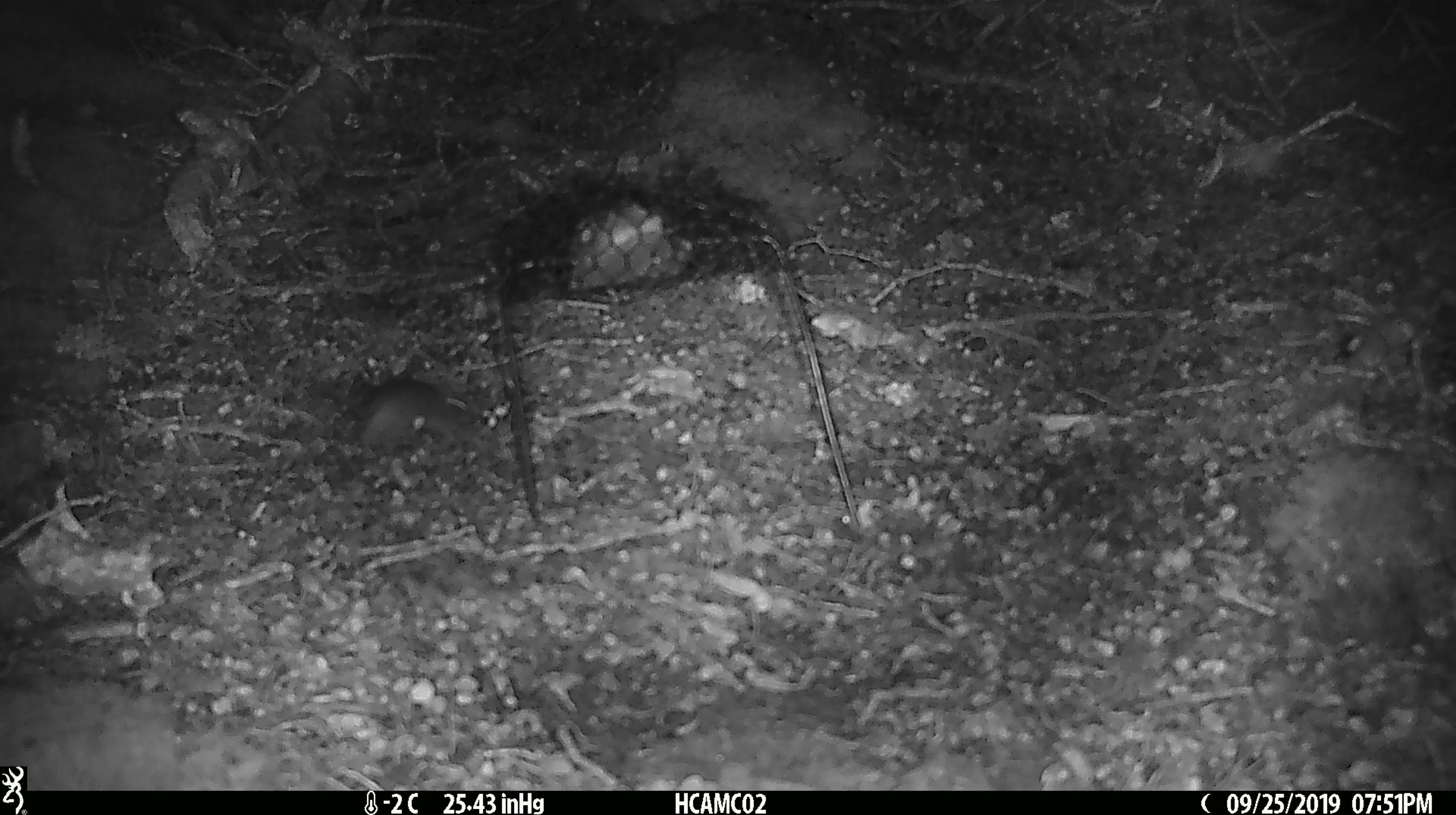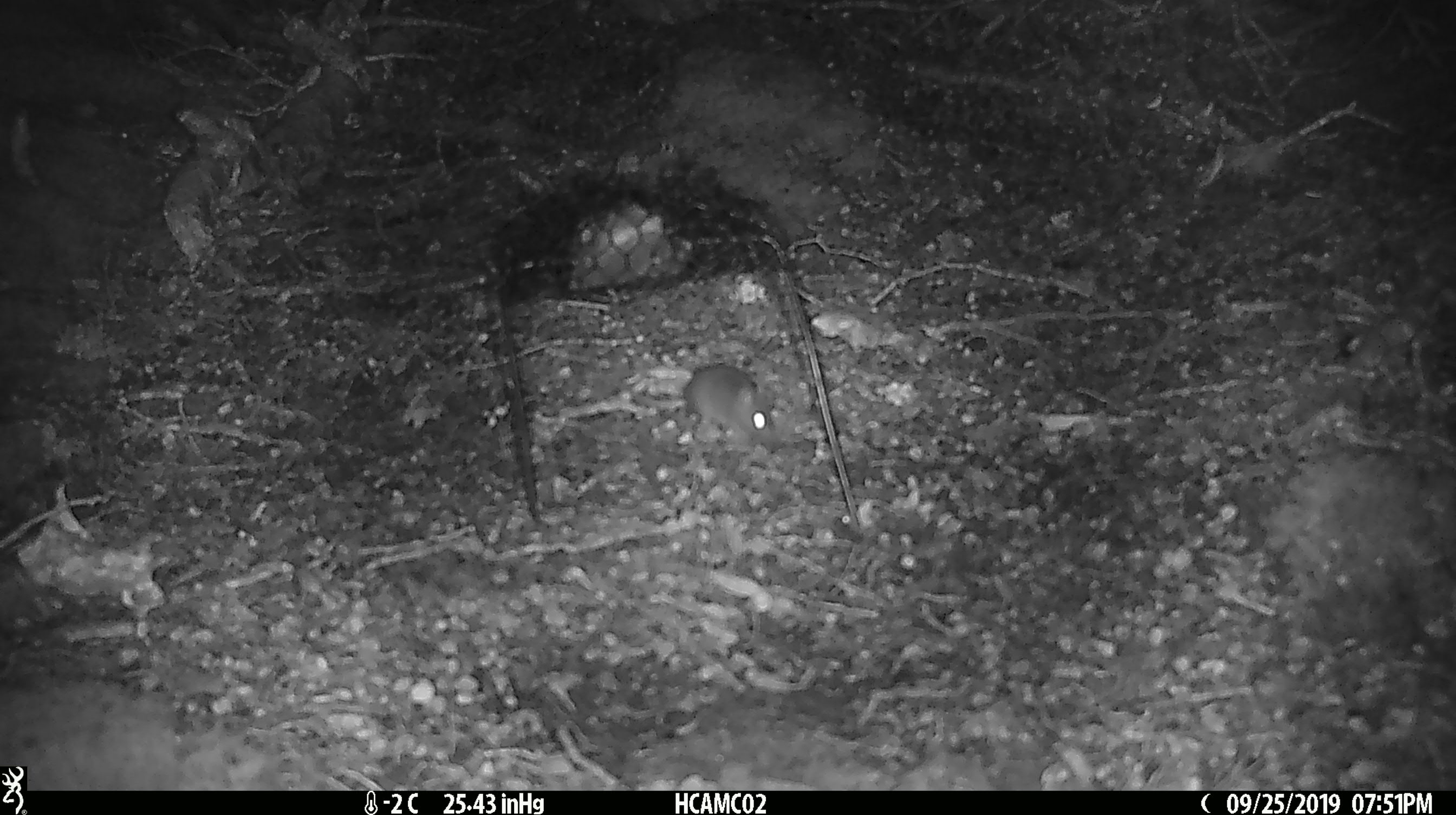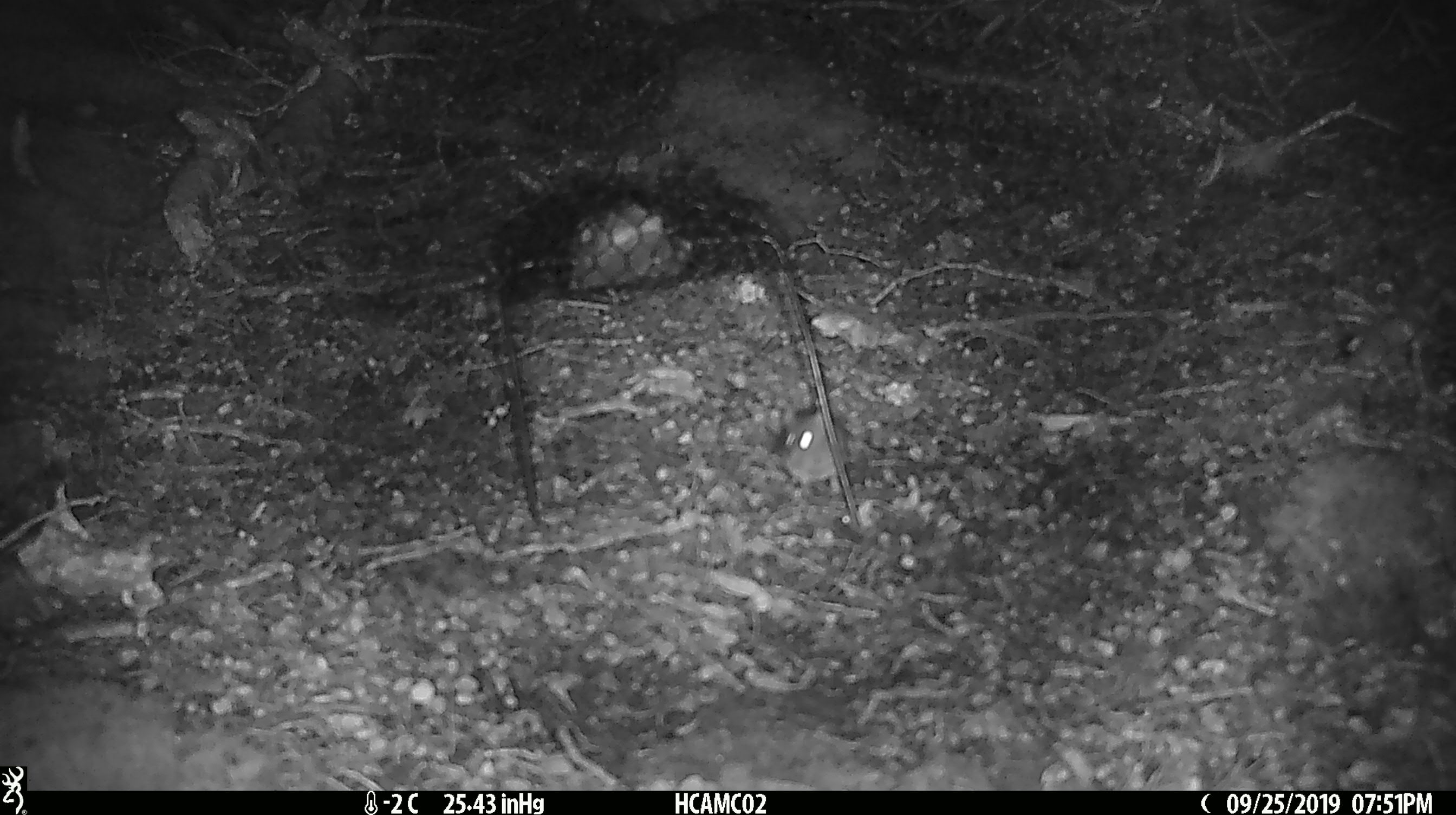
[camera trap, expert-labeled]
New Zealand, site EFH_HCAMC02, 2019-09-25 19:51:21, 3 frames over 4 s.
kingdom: Animalia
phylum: Chordata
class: Mammalia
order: Rodentia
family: Muridae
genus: Mus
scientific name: Mus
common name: mouse